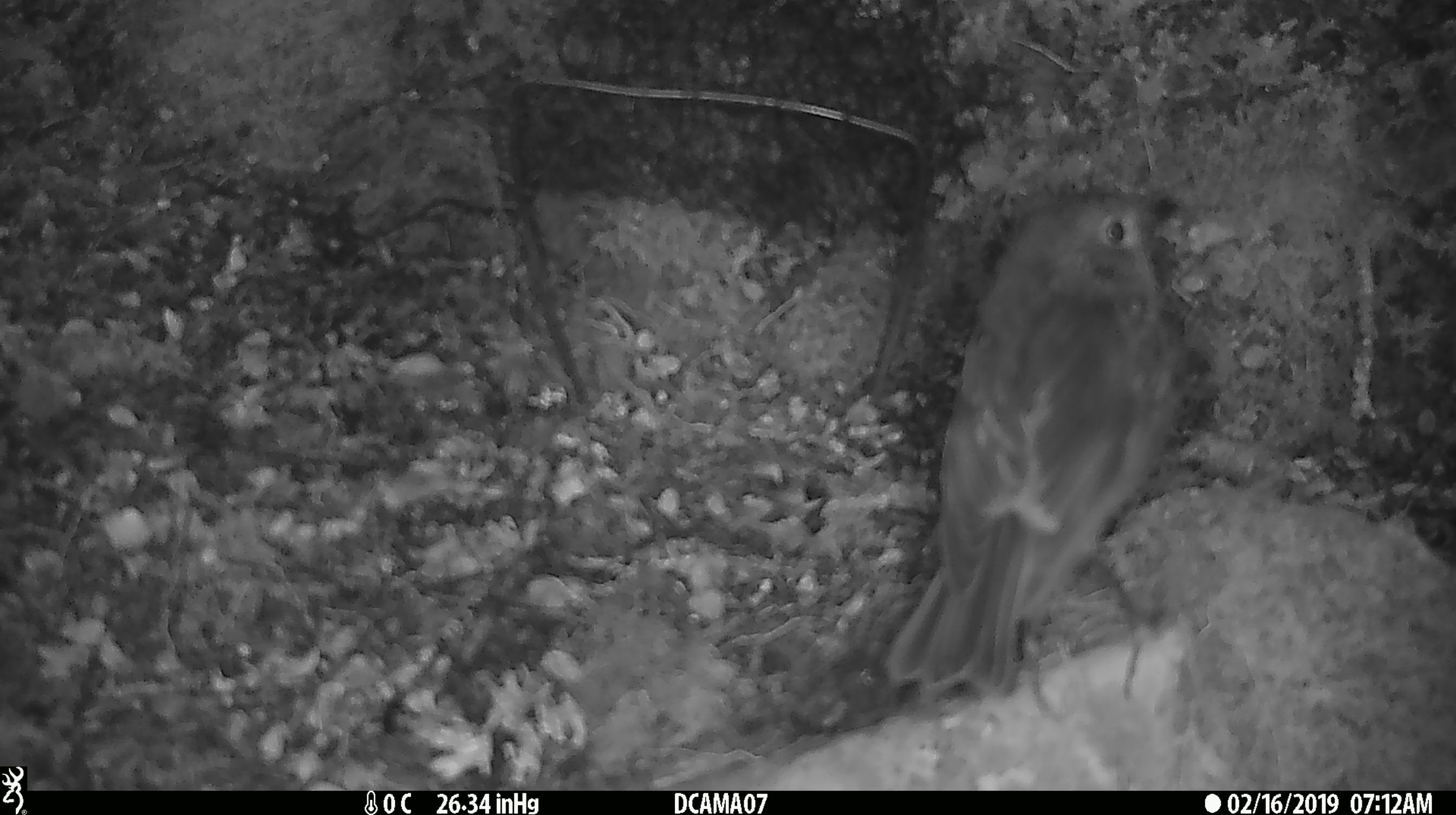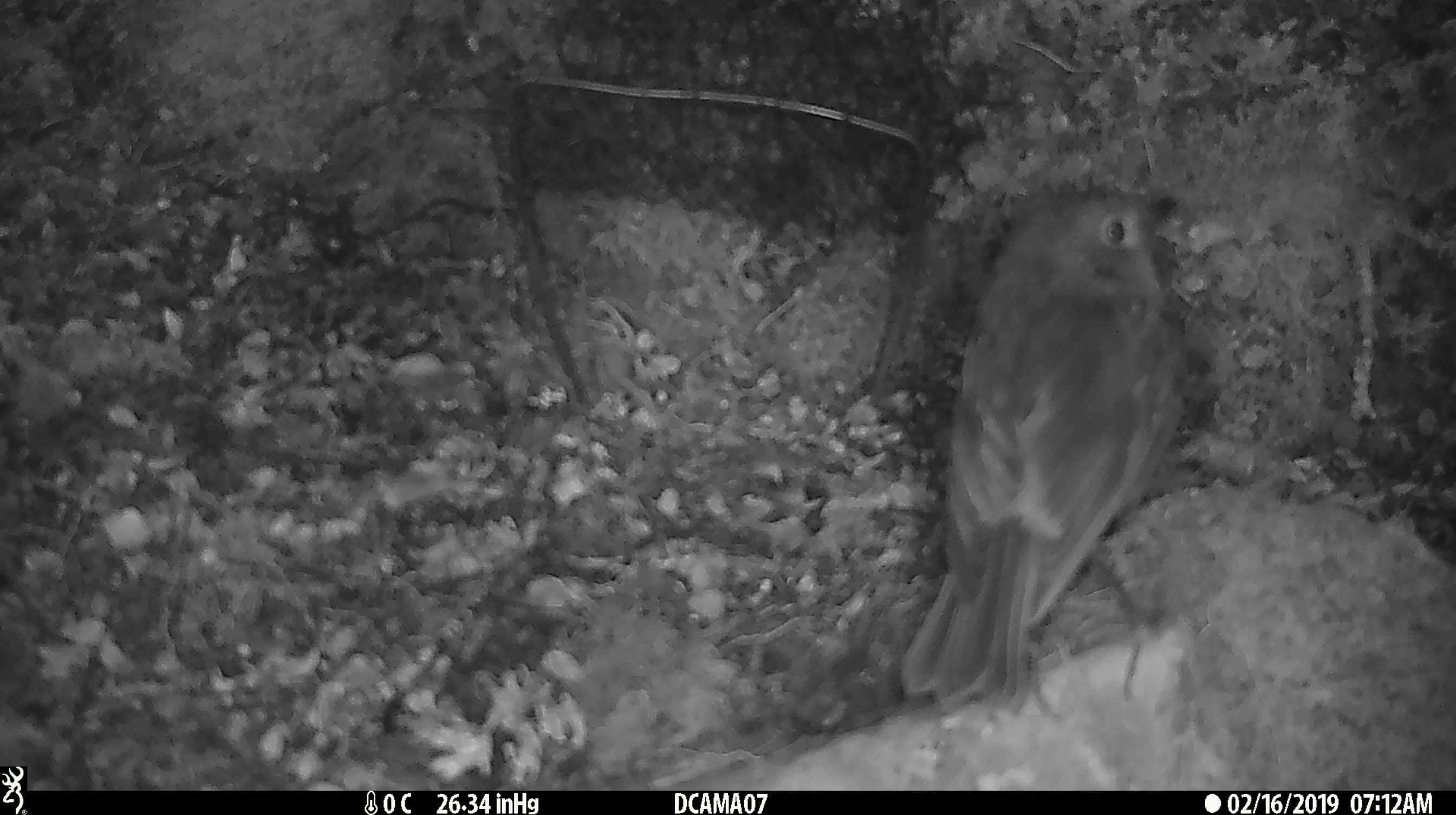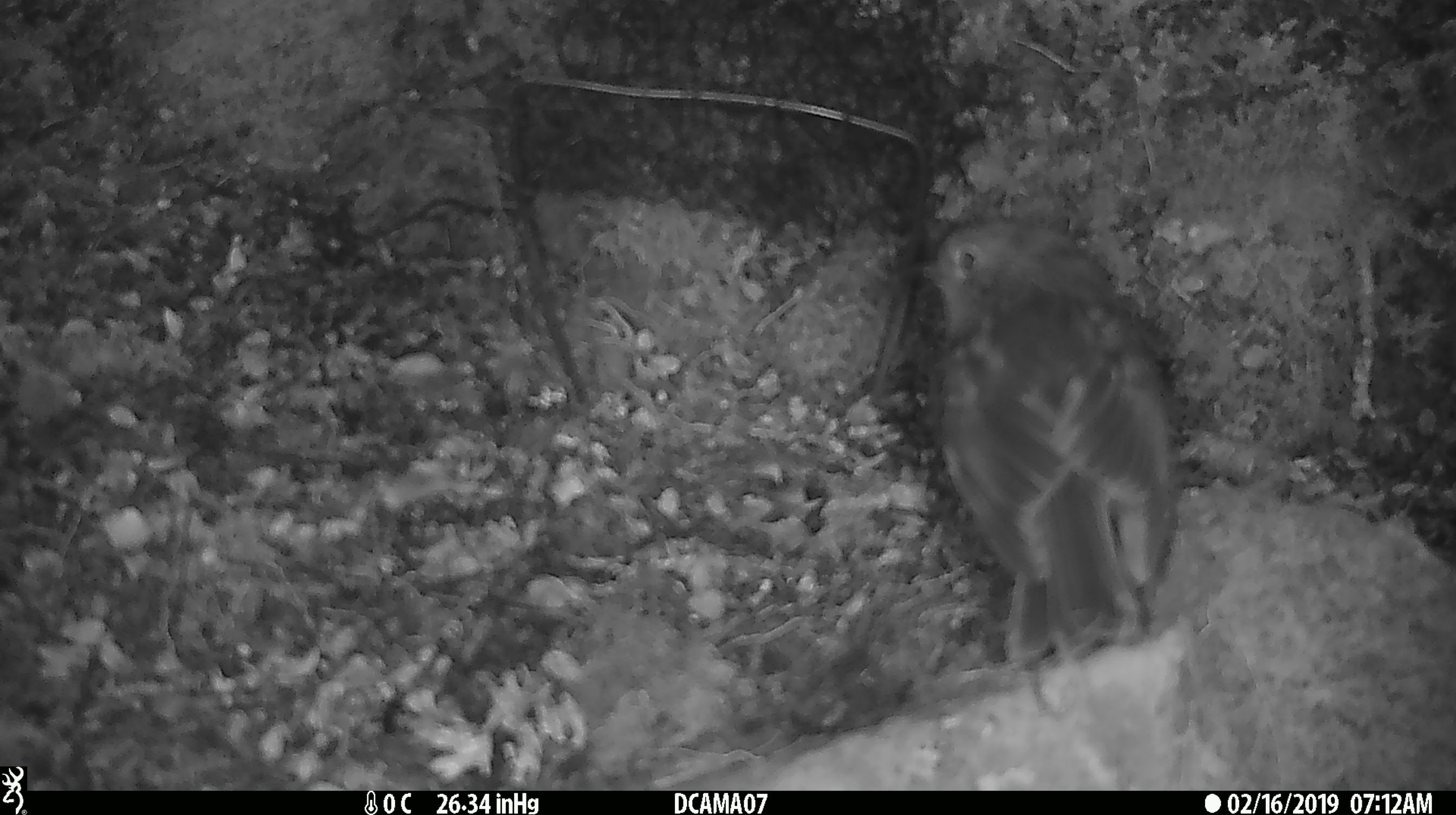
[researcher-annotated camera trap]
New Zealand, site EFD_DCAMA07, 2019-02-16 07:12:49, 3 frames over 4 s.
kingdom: Animalia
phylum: Chordata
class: Aves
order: Passeriformes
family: Petroicidae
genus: Petroica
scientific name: Petroica australis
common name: new zealand robin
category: robin